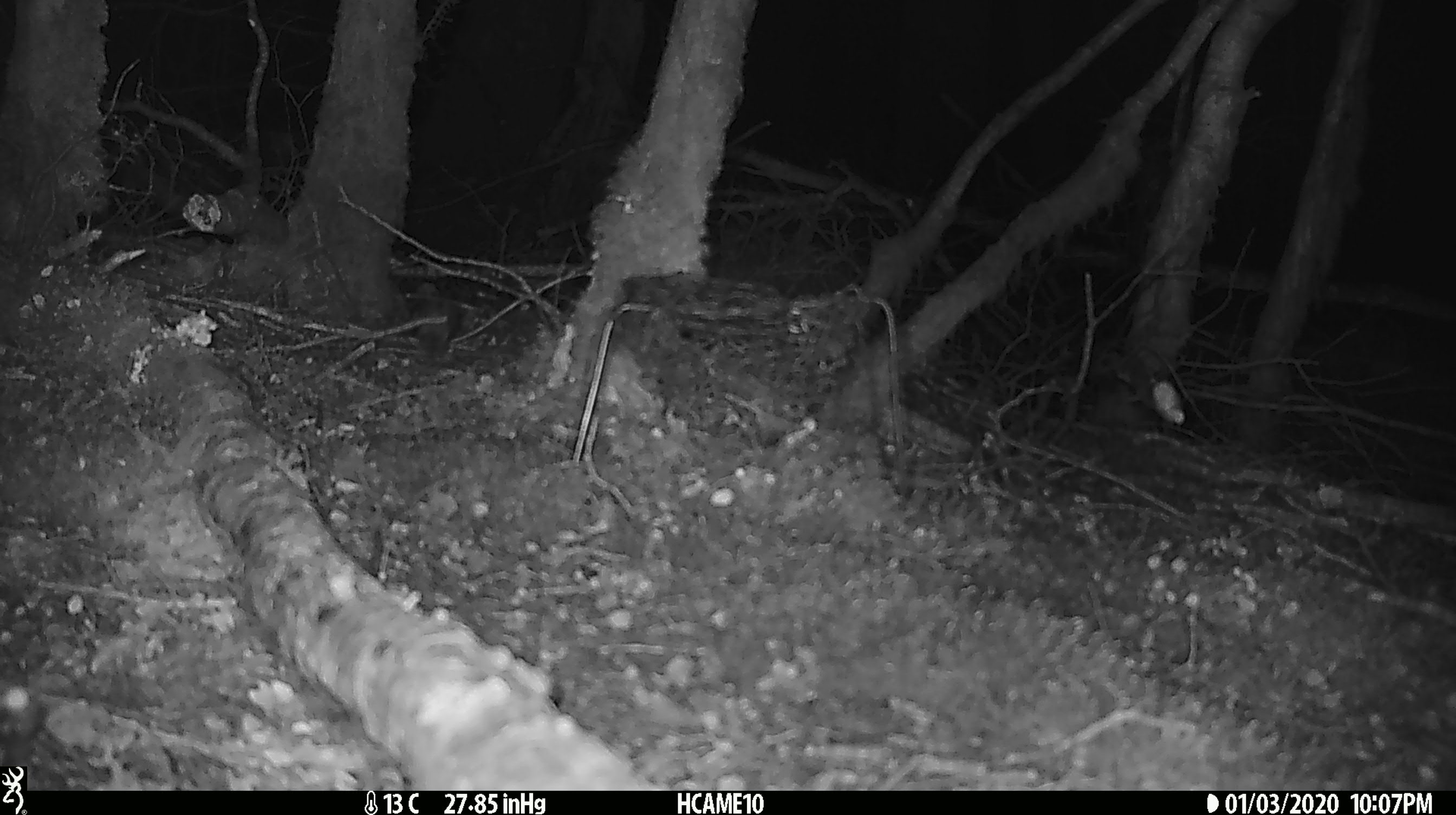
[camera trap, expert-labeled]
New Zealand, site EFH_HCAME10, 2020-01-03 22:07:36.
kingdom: Animalia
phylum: Chordata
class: Mammalia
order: Rodentia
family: Muridae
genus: Mus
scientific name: Mus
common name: mouse